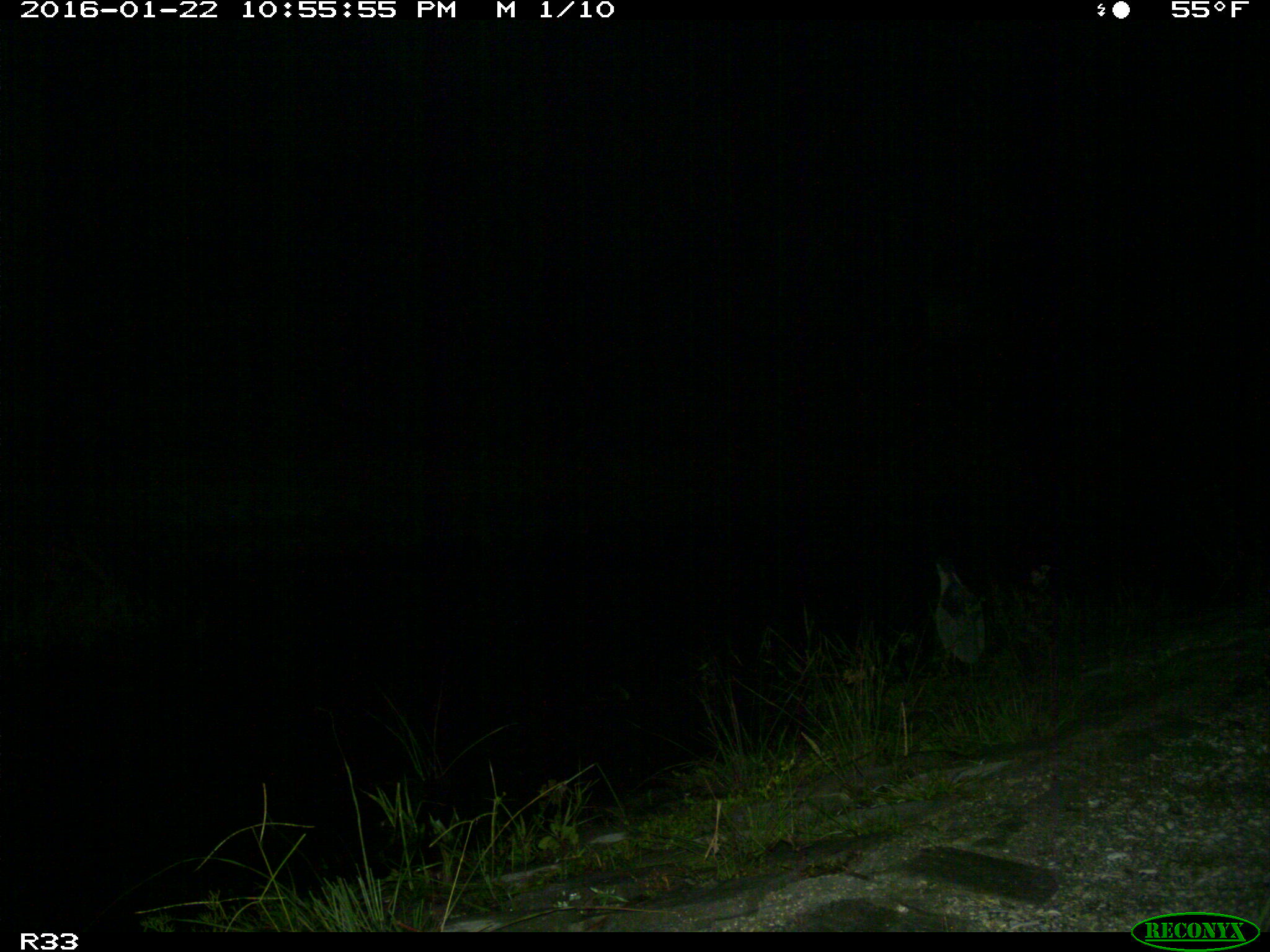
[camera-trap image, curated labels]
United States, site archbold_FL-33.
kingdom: Animalia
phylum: Chordata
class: Aves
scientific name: Aves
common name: birds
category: unidentified bird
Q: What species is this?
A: Unidentified bird (birds) (Aves).